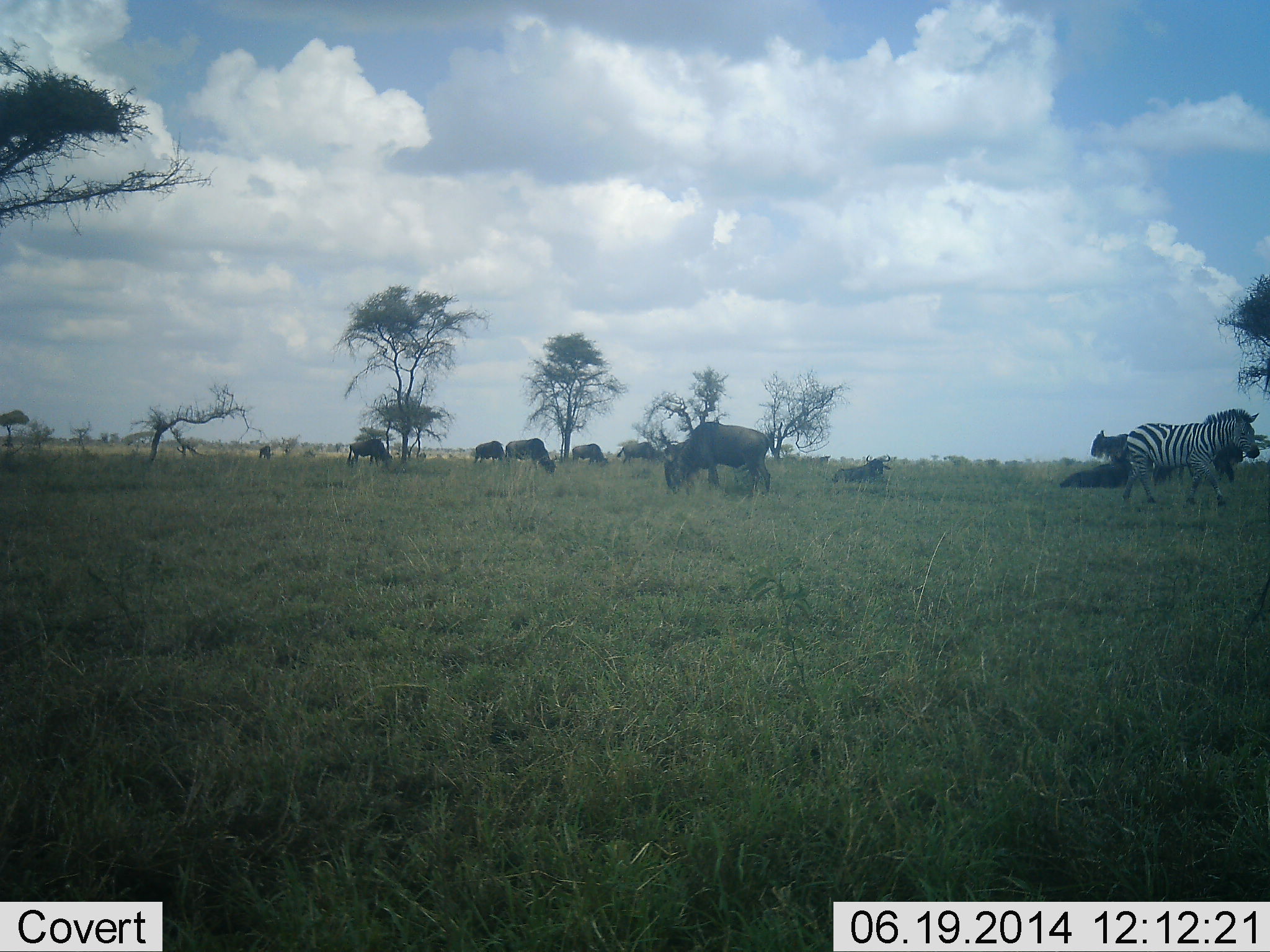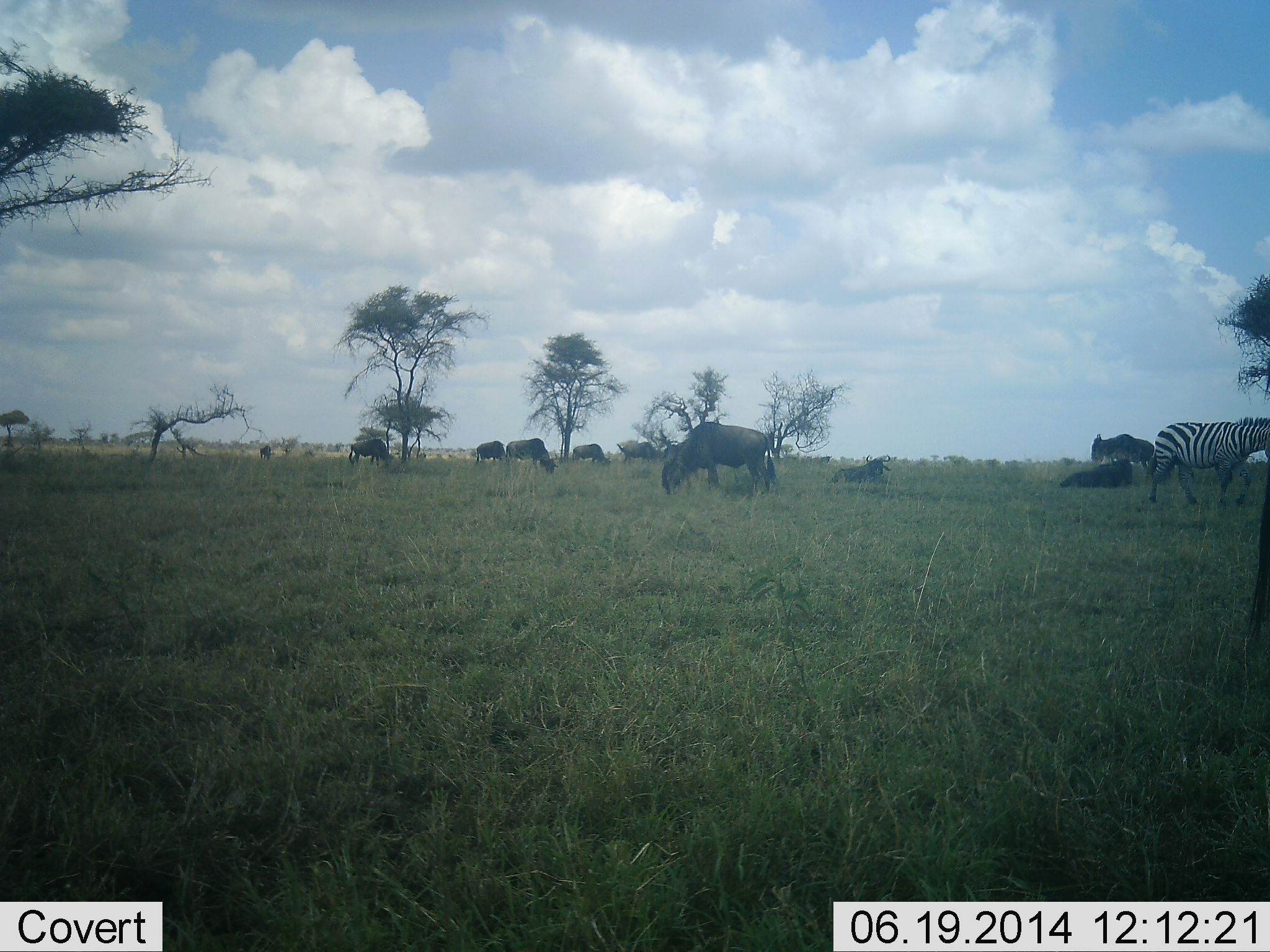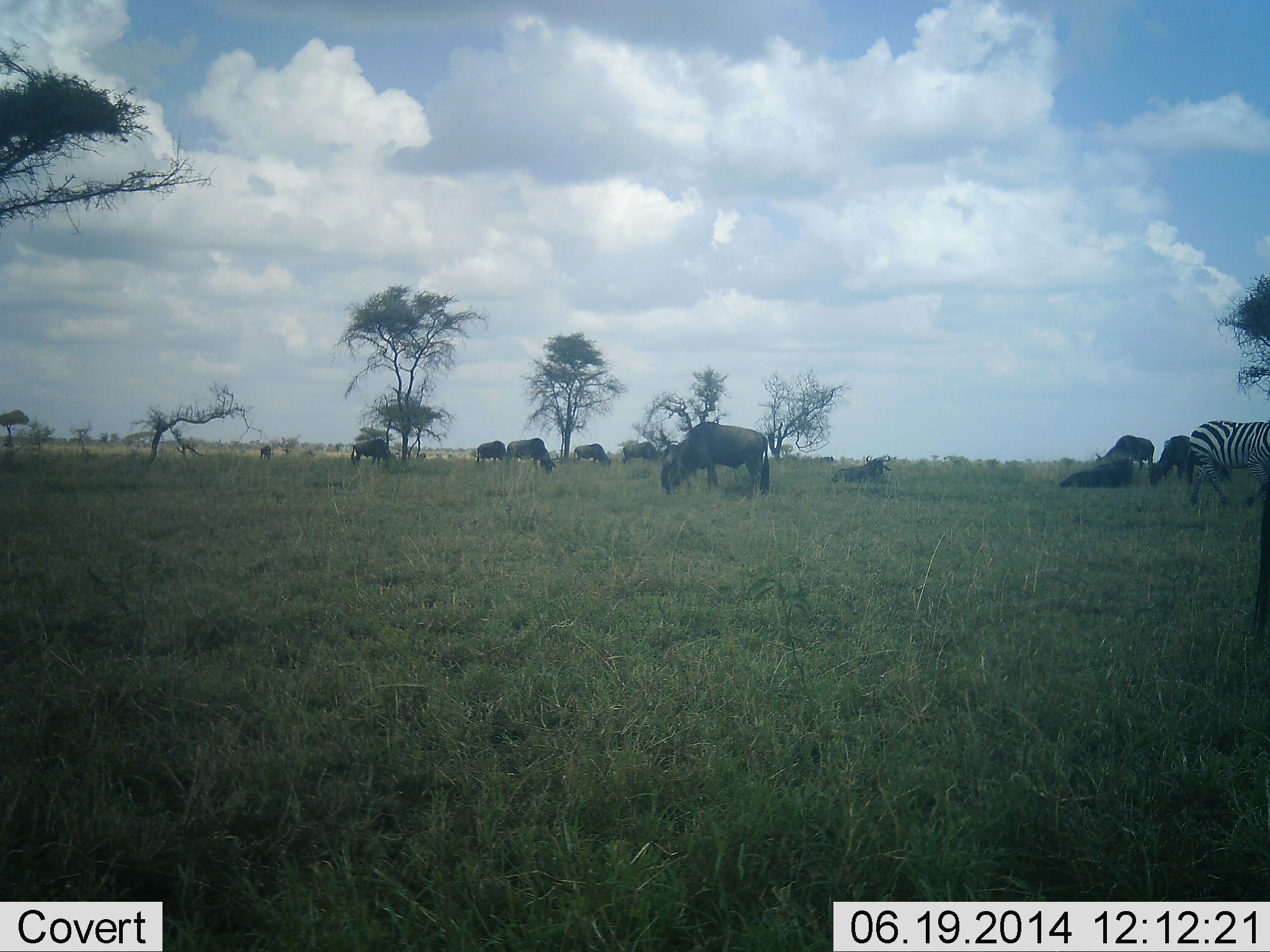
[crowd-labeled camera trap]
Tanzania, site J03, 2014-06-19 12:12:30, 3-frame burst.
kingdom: Animalia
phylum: Chordata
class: Mammalia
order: Artiodactyla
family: Bovidae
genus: Connochaetes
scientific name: Connochaetes taurinus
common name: blue wildebeest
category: wildebeest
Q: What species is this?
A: Wildebeest (blue wildebeest) (Connochaetes taurinus).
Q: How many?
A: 9.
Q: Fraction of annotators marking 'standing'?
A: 27%.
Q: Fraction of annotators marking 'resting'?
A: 18%.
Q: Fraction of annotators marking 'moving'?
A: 18%.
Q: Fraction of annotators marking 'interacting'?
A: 9%.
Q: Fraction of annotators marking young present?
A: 0%.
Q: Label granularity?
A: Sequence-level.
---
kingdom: Animalia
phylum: Chordata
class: Mammalia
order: Perissodactyla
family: Equidae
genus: Equus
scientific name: Equus quagga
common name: plains zebra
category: zebra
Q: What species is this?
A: Zebra (plains zebra) (Equus quagga).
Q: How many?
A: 1.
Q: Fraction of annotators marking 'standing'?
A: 42%.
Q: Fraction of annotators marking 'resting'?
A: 8%.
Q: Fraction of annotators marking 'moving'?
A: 58%.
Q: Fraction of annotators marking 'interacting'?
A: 8%.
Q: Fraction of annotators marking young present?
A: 0%.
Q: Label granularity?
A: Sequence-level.